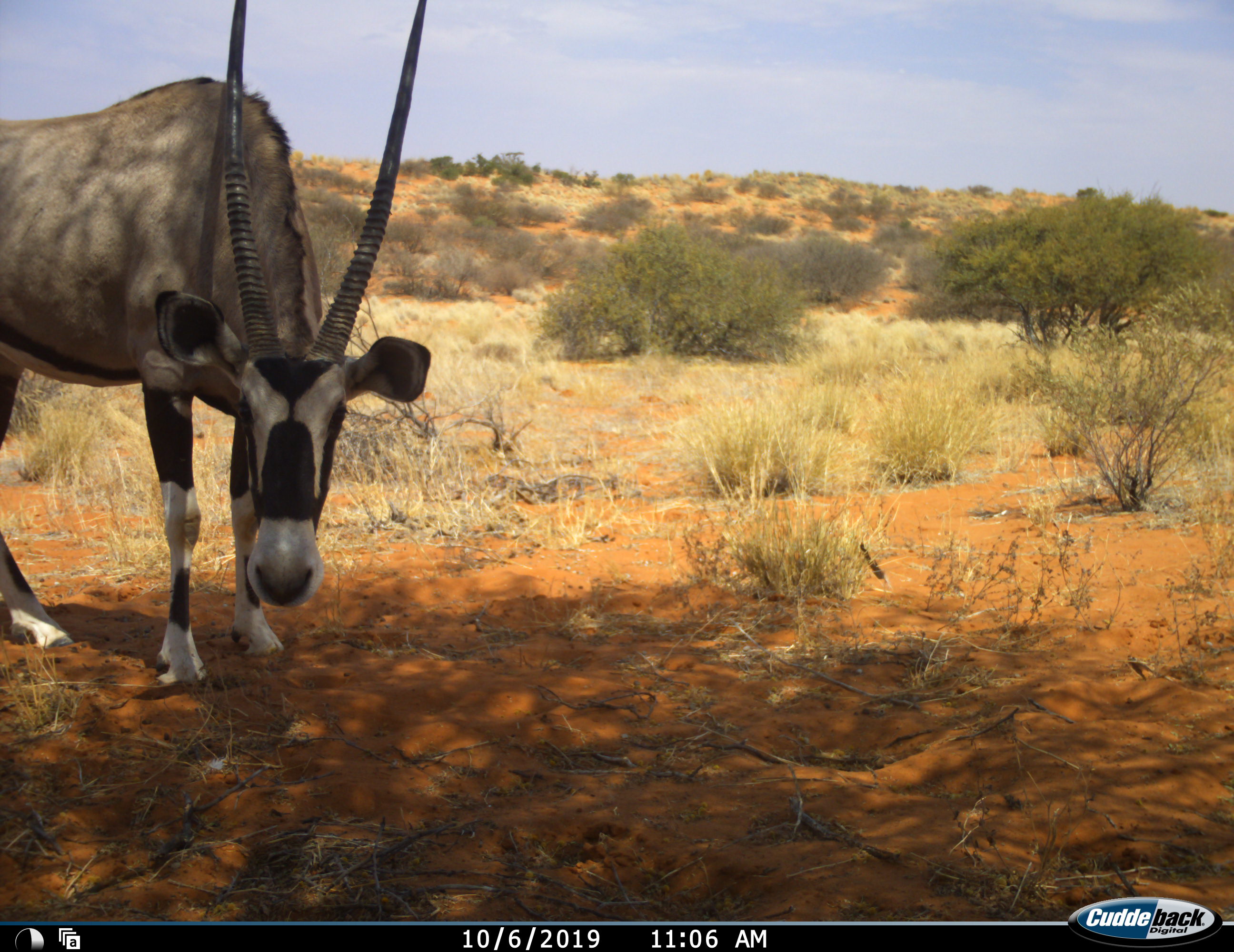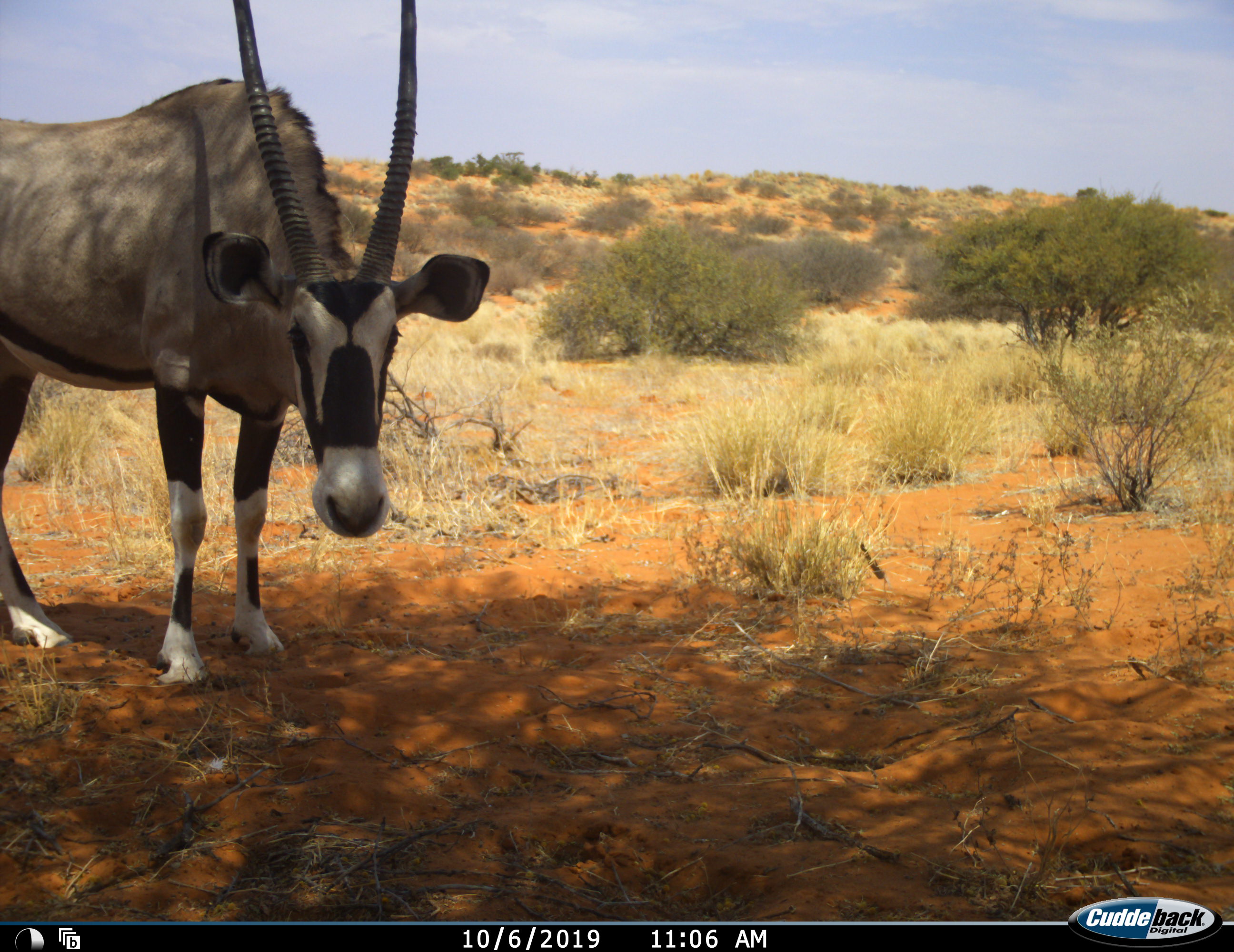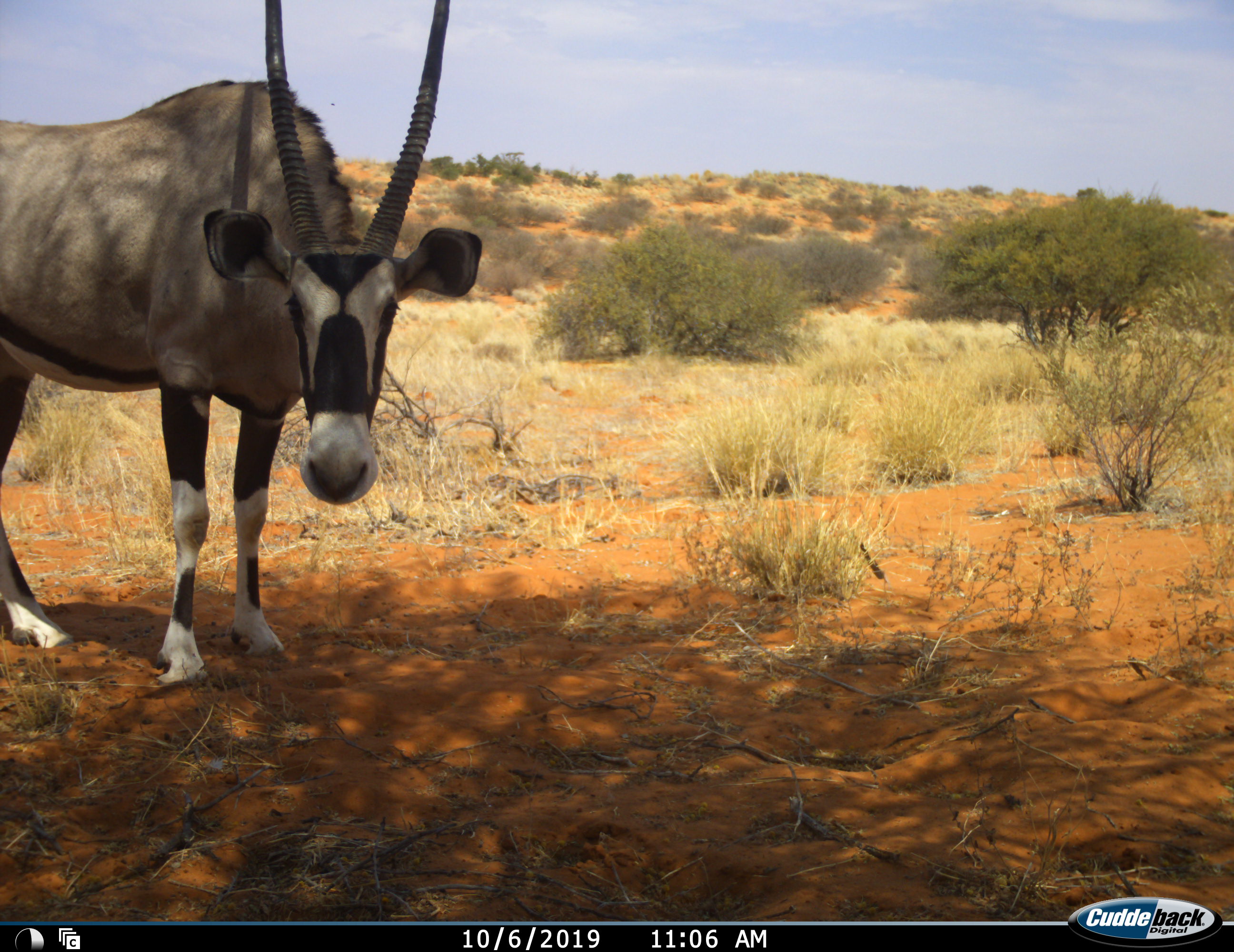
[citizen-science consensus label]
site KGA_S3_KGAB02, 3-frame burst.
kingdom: Animalia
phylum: Chordata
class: Mammalia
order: Artiodactyla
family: Bovidae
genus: Oryx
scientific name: Oryx gazella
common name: gemsbok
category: oryx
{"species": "oryx (gemsbok) (Oryx gazella)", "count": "1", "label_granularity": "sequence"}